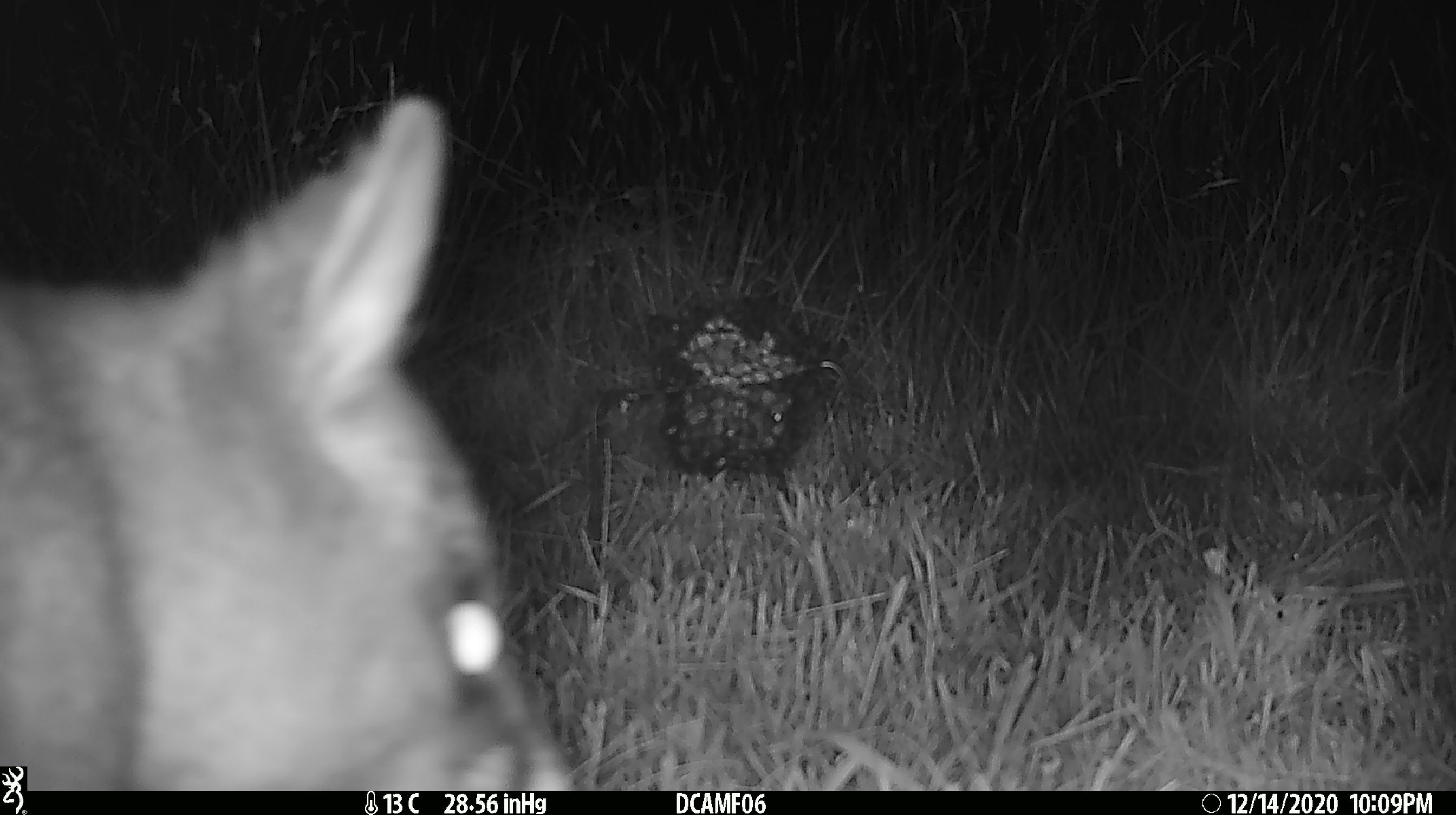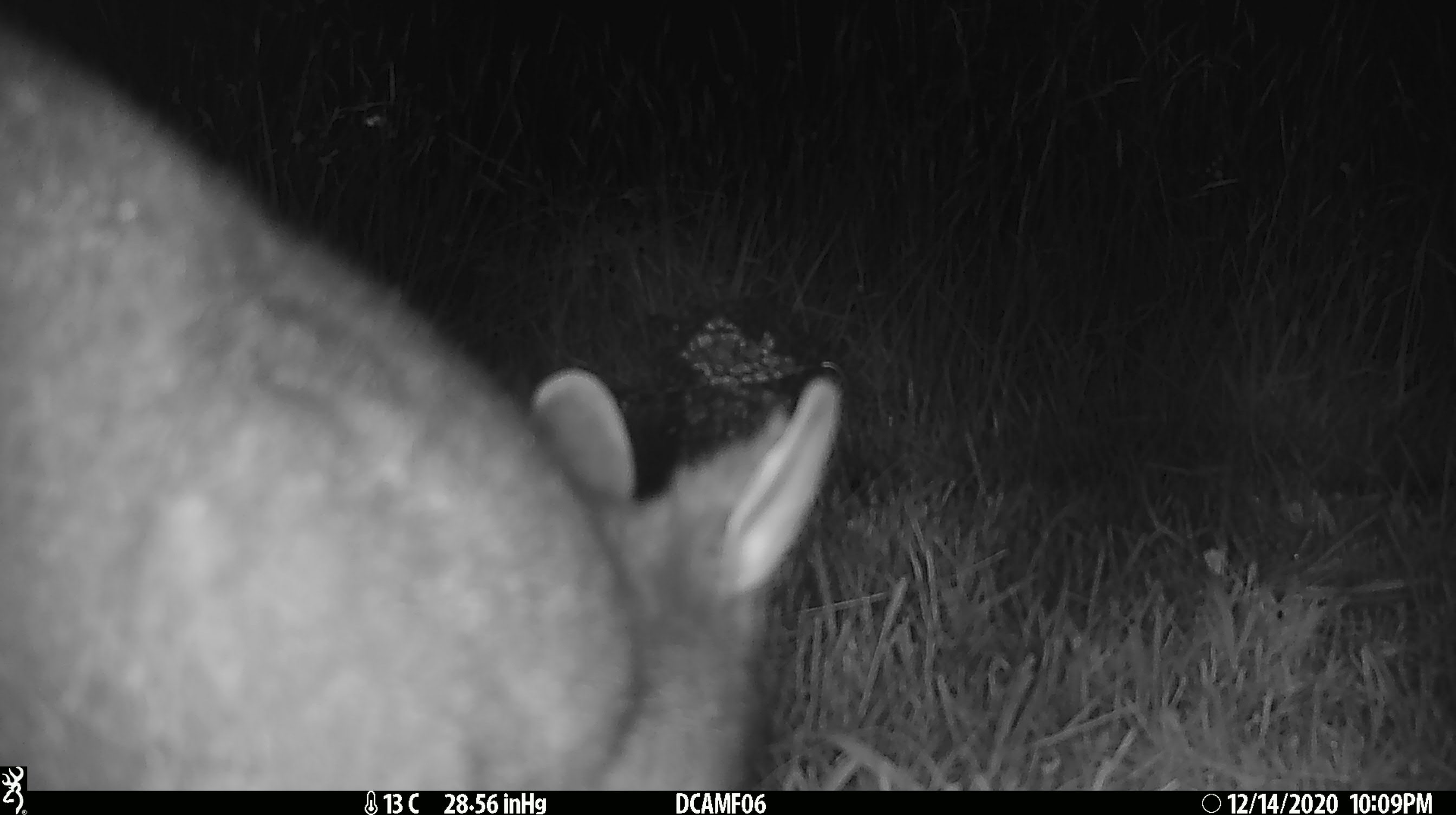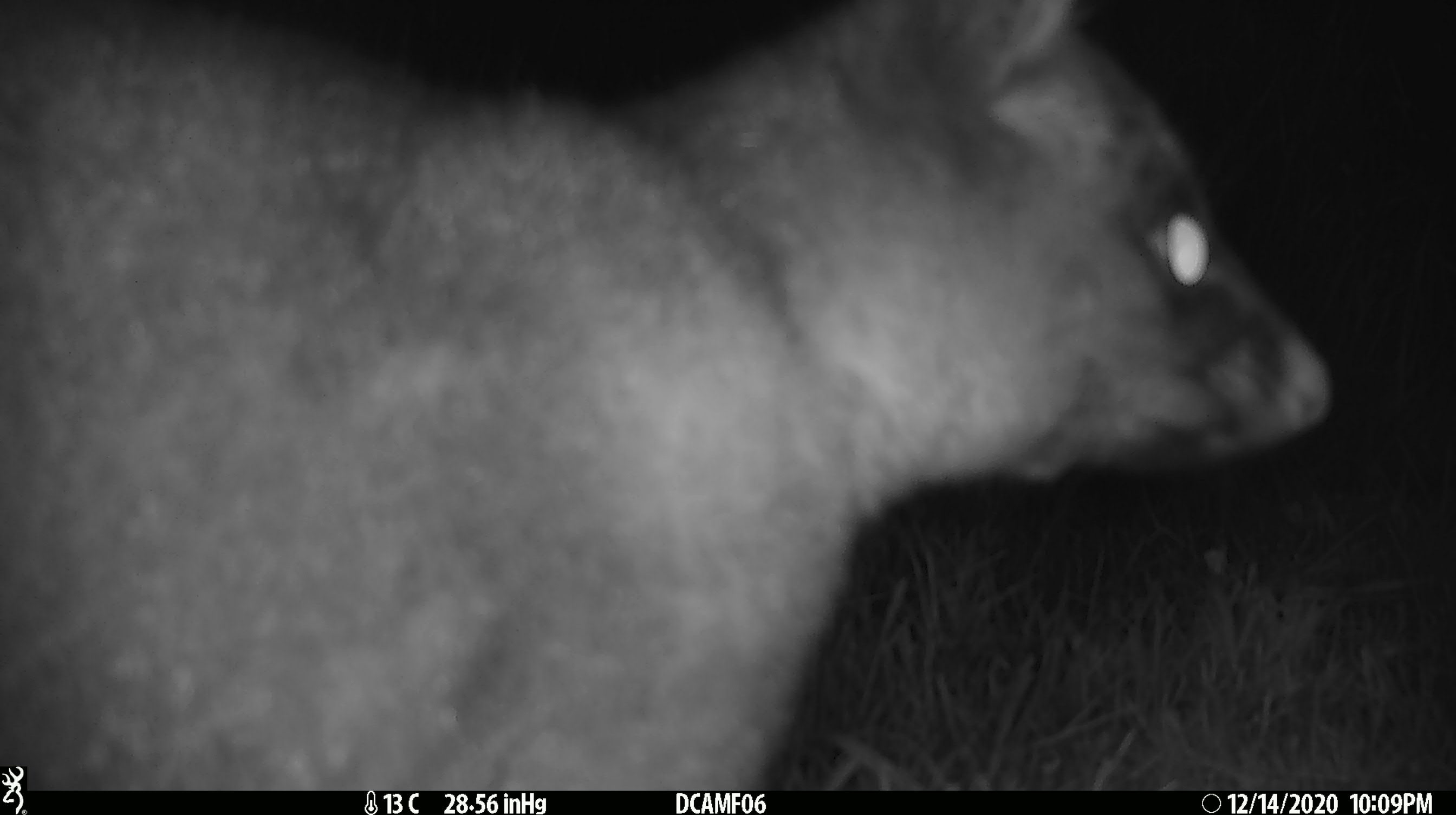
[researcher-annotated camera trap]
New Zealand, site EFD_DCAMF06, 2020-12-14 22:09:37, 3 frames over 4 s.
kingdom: Animalia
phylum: Chordata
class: Mammalia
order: Diprotodontia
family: Phalangeridae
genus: Trichosurus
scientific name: Trichosurus vulpecula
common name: common brushtail possum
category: possum